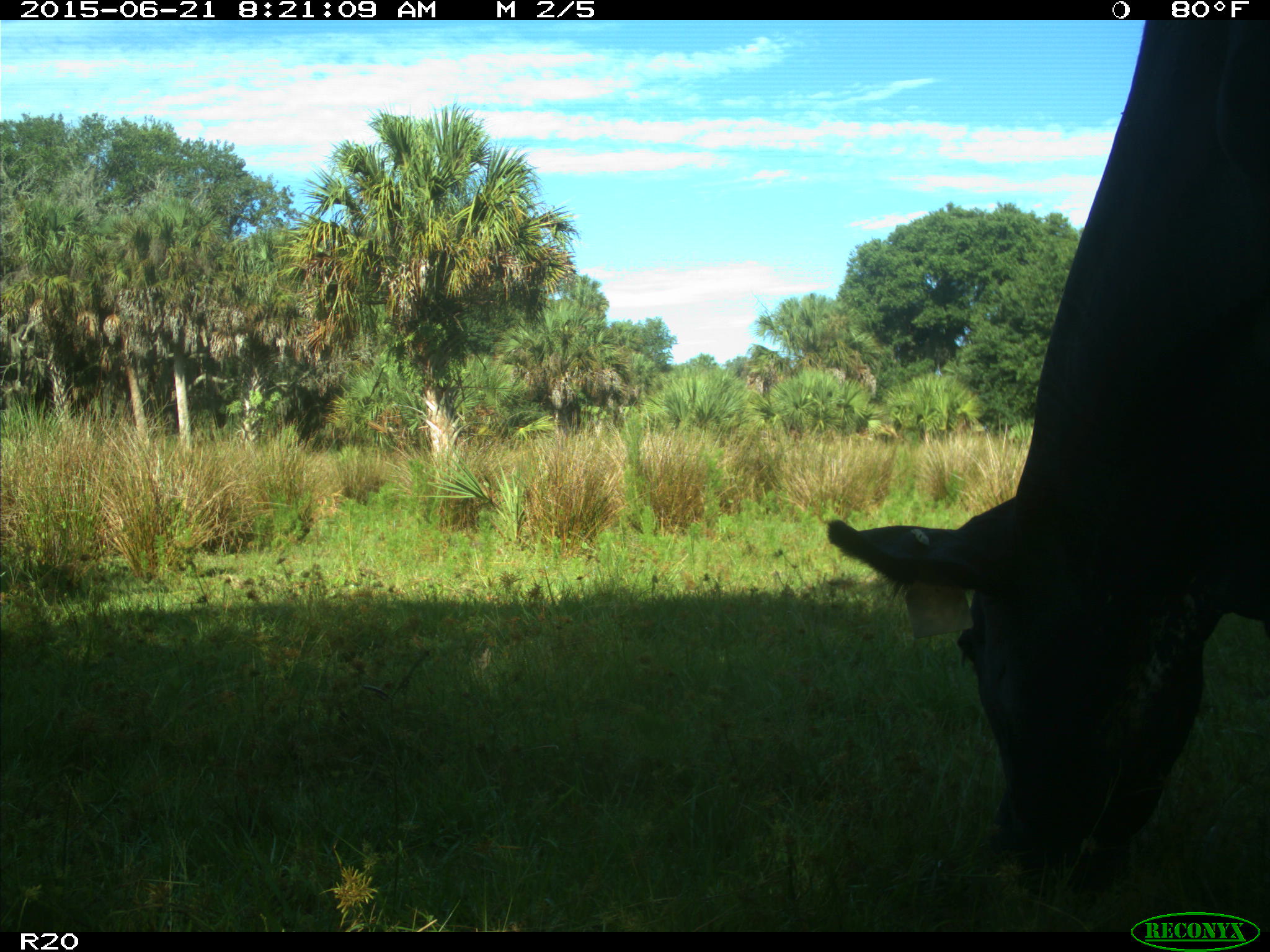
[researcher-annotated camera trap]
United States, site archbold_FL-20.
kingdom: Animalia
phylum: Chordata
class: Mammalia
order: Artiodactyla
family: Bovidae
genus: Bos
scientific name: Bos taurus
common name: domestic cow